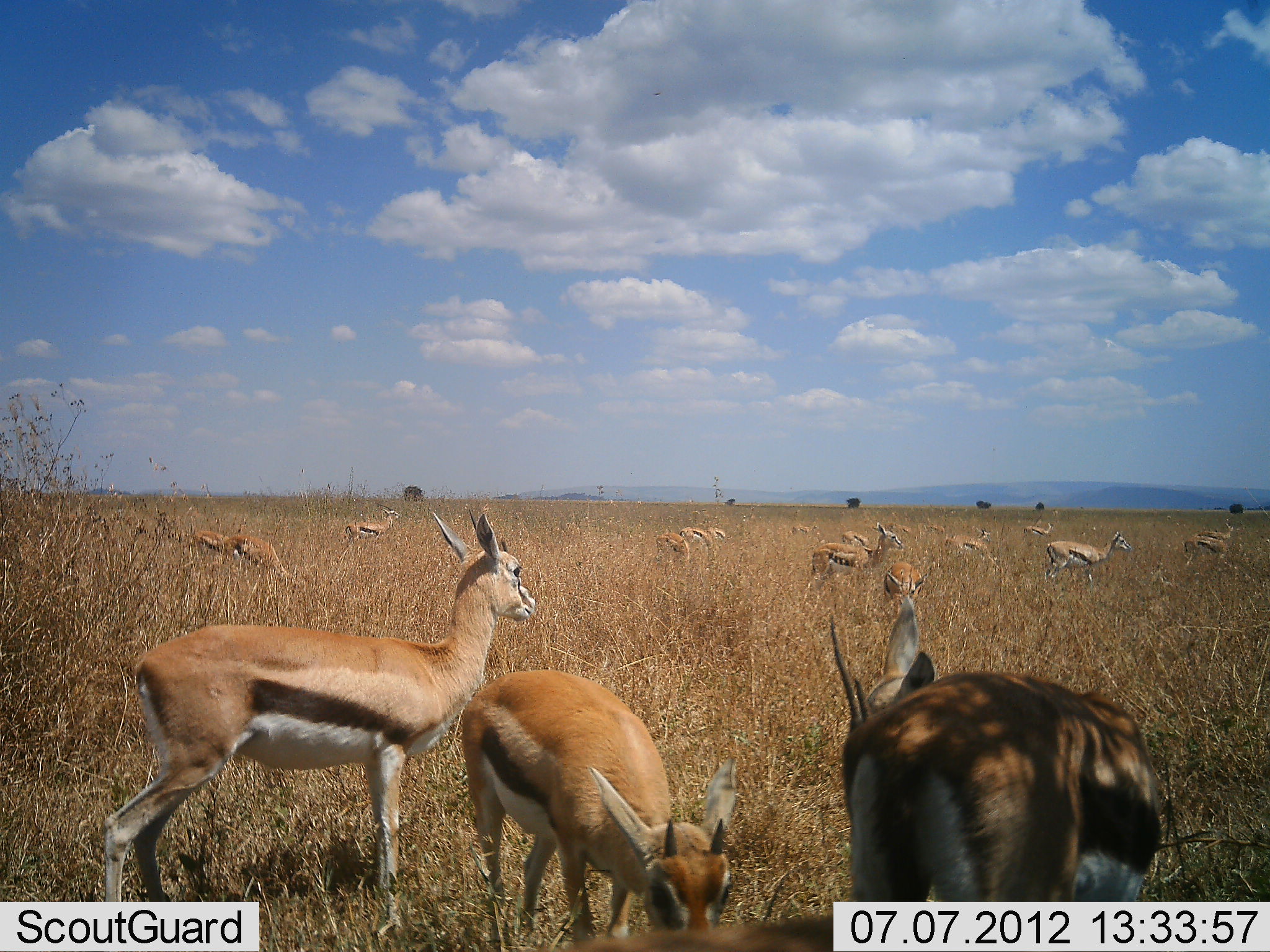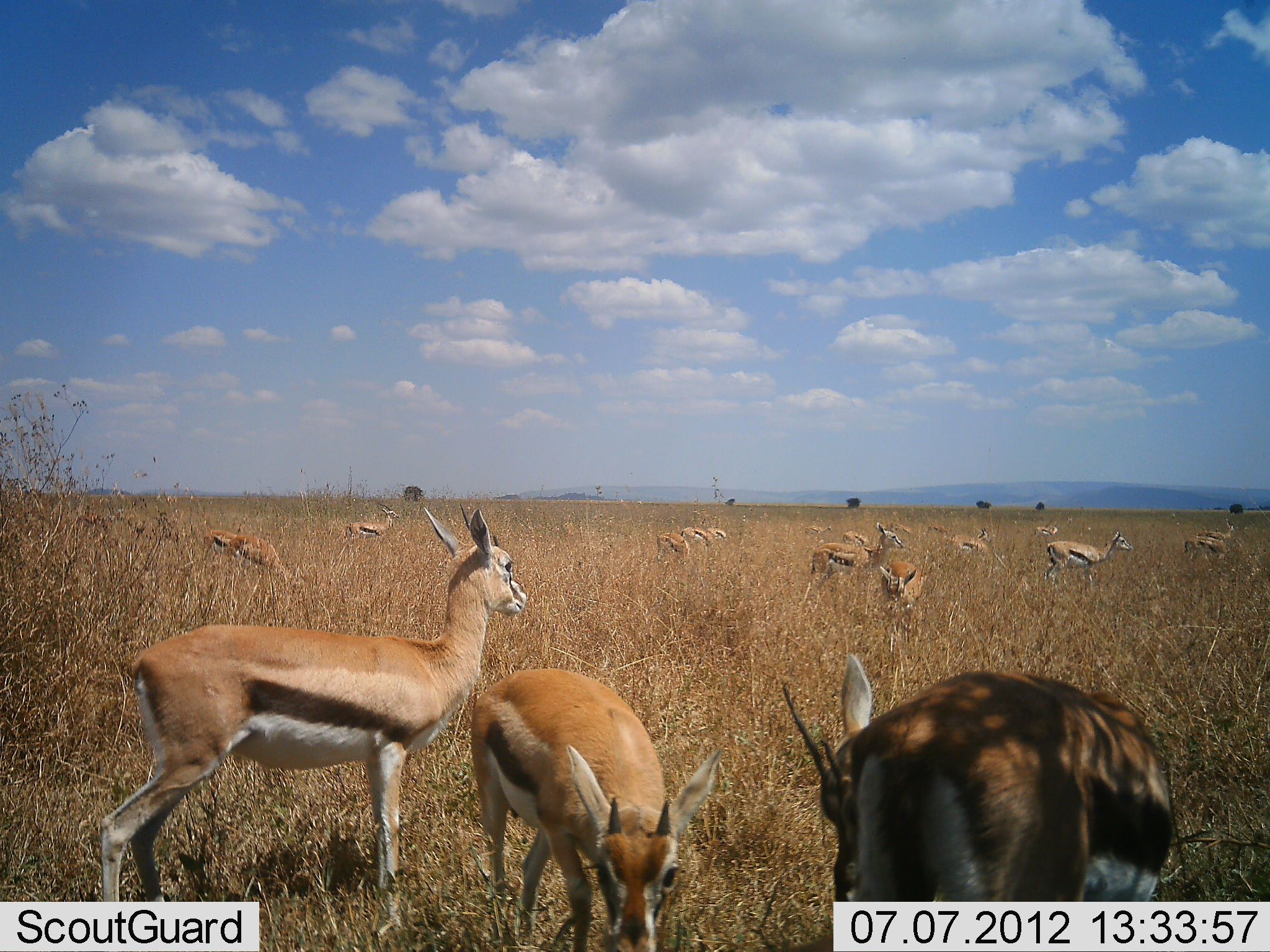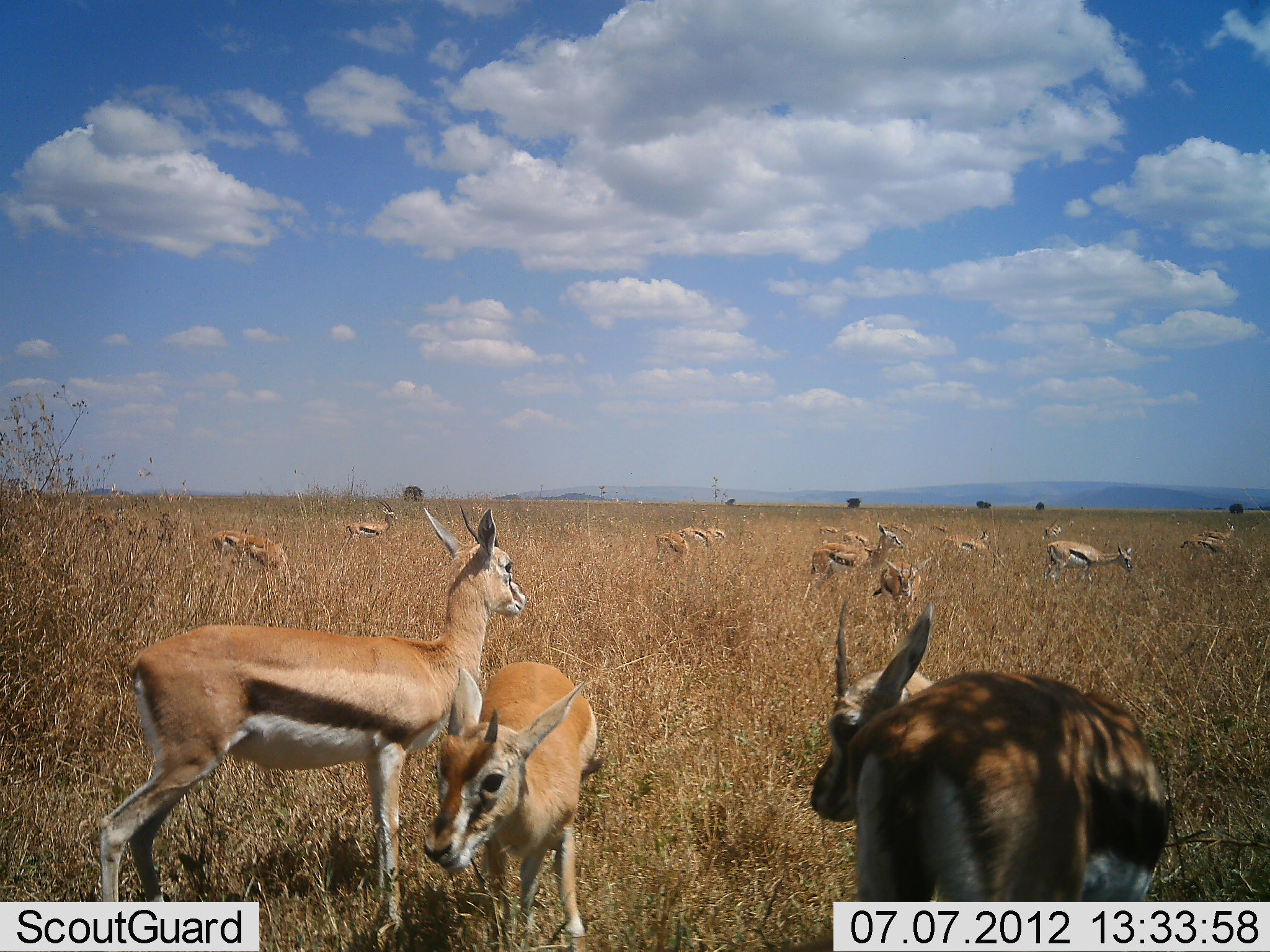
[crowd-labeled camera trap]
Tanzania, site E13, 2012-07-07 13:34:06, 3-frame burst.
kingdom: Animalia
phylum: Chordata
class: Mammalia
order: Artiodactyla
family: Bovidae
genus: Eudorcas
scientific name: Eudorcas thomsonii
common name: thomson's gazelle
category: gazellethomsons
Gazellethomsons (thomson's gazelle) (Eudorcas thomsonii), count 11-50. Behavior (volunteer vote fractions): standing 80%, resting 10%, moving 10%, interacting 0%. Young present (vote fraction): 0%. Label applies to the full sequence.